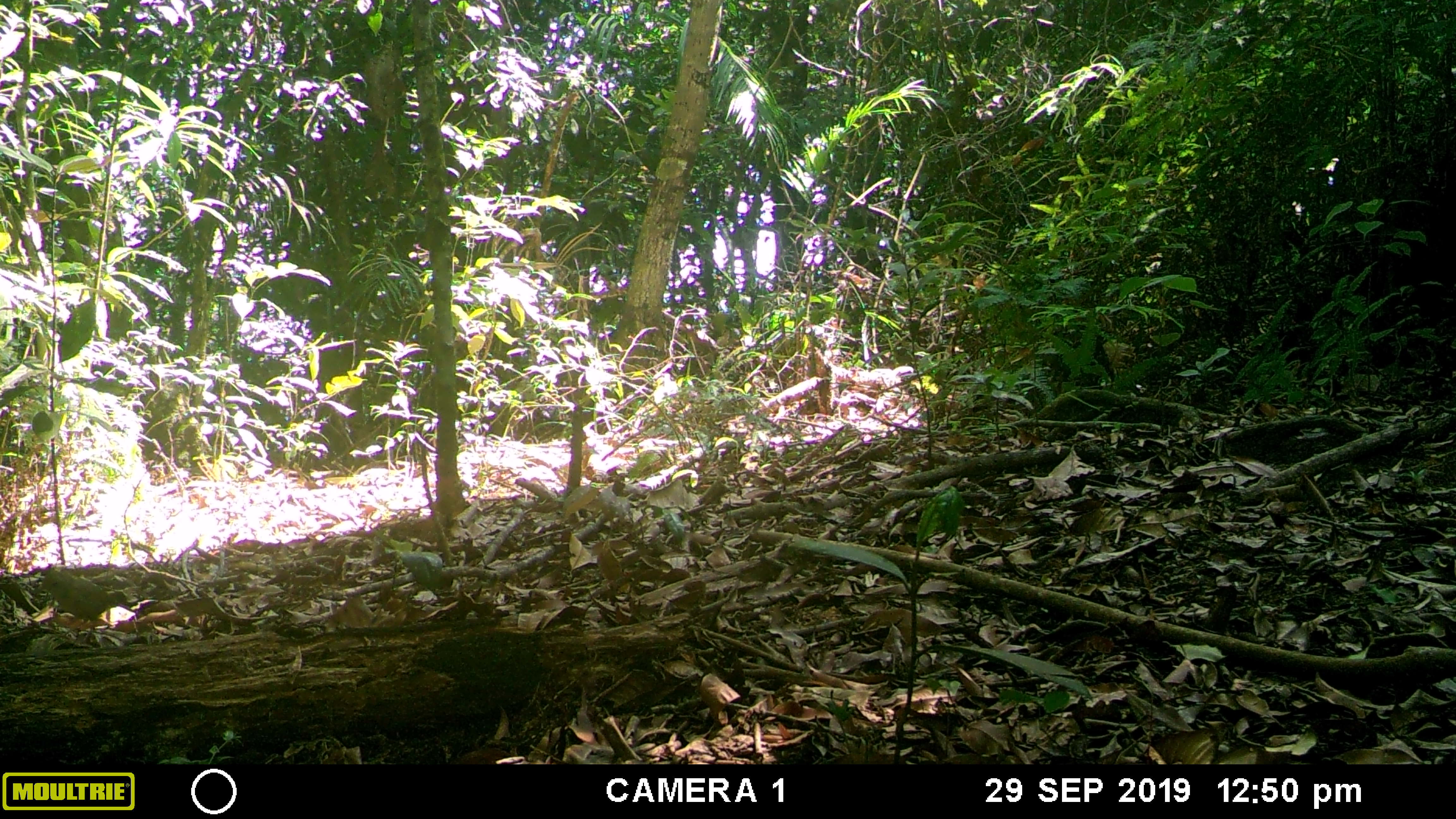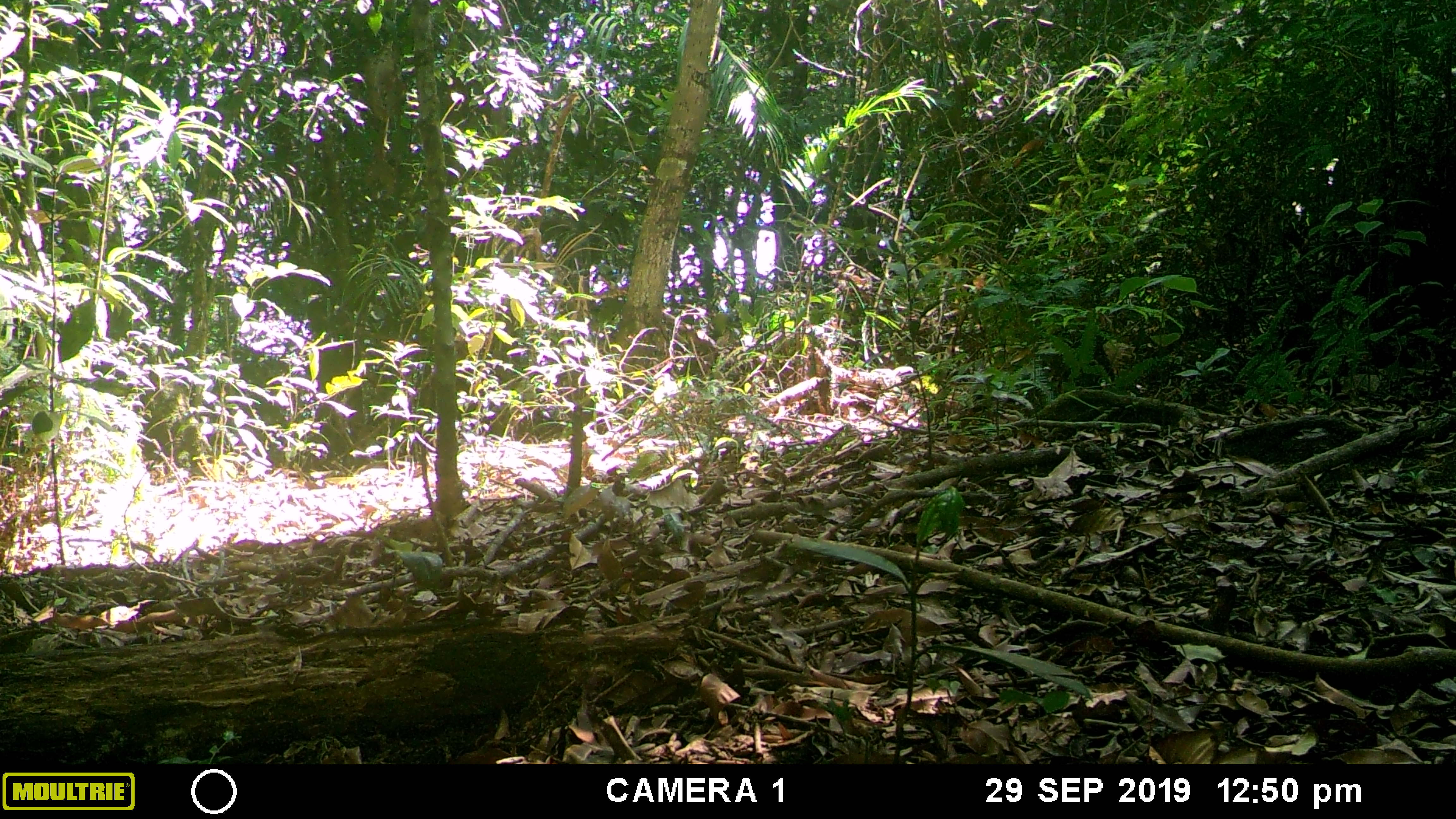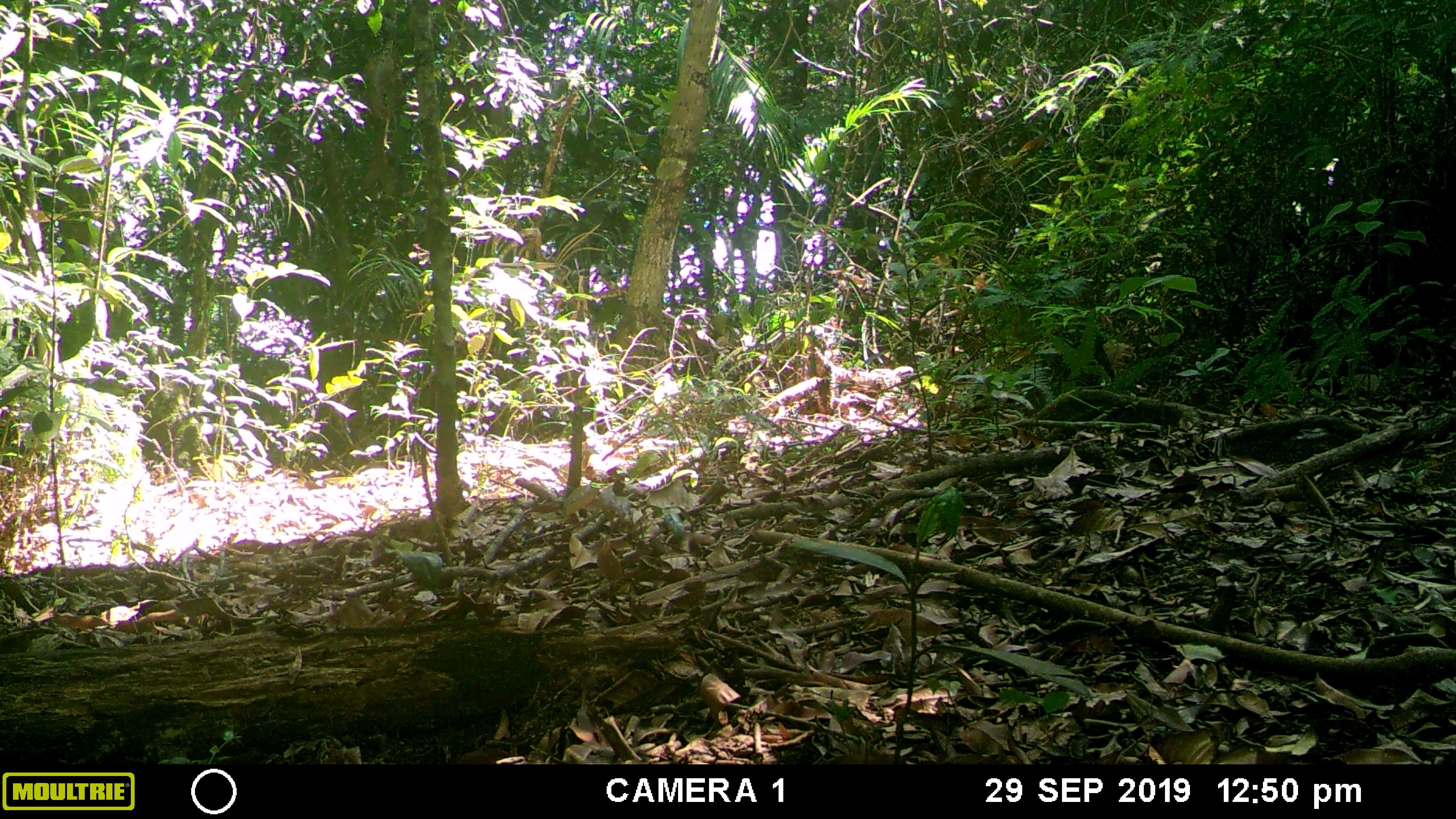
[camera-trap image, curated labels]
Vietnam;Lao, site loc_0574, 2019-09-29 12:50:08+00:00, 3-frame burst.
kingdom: Animalia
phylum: Chordata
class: Aves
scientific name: Aves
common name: bird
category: unidentified bird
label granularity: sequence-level